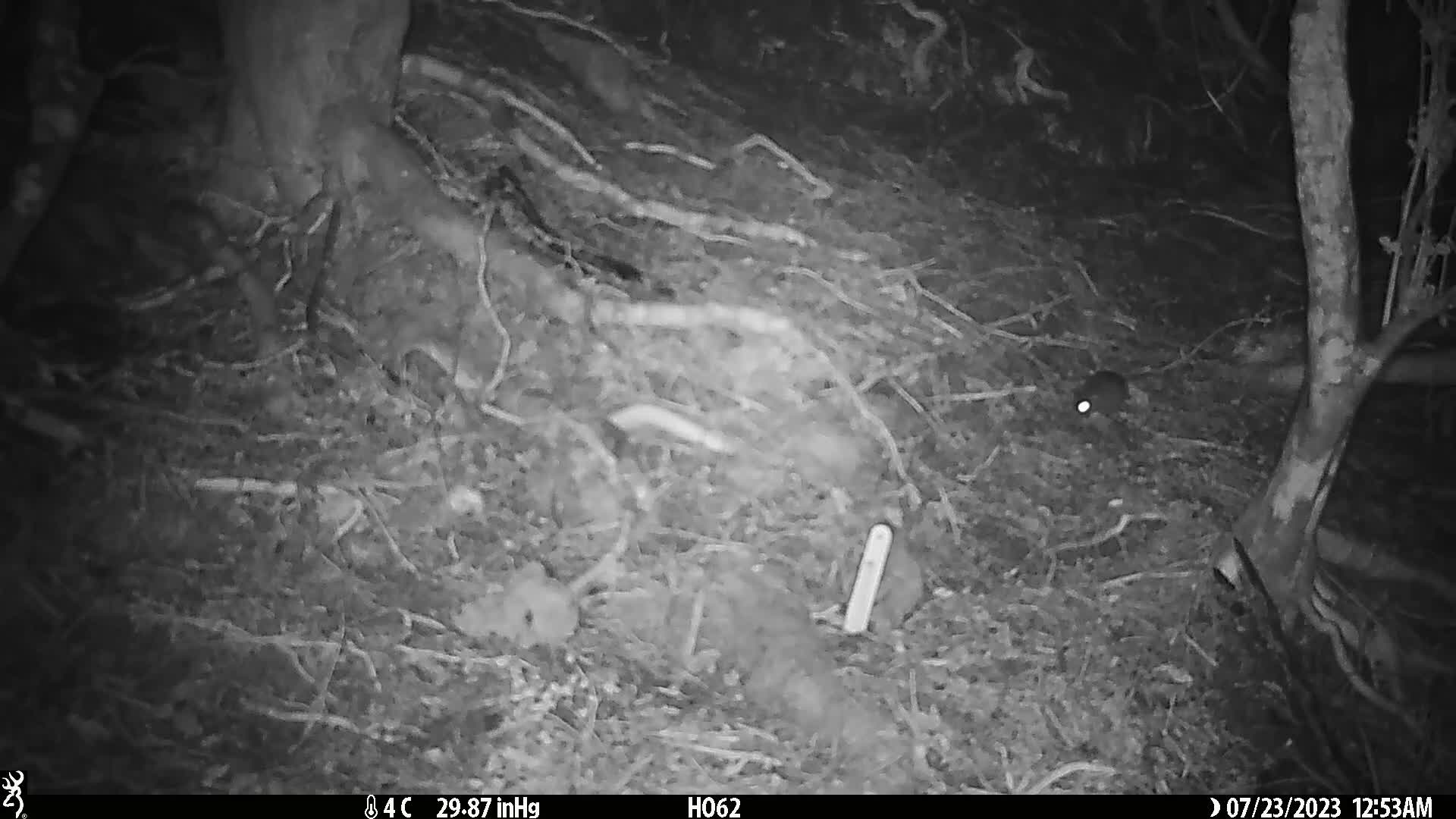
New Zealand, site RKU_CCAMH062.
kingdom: Animalia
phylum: Chordata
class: Mammalia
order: Rodentia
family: Muridae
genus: Rattus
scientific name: Rattus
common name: rat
Rat (Rattus).